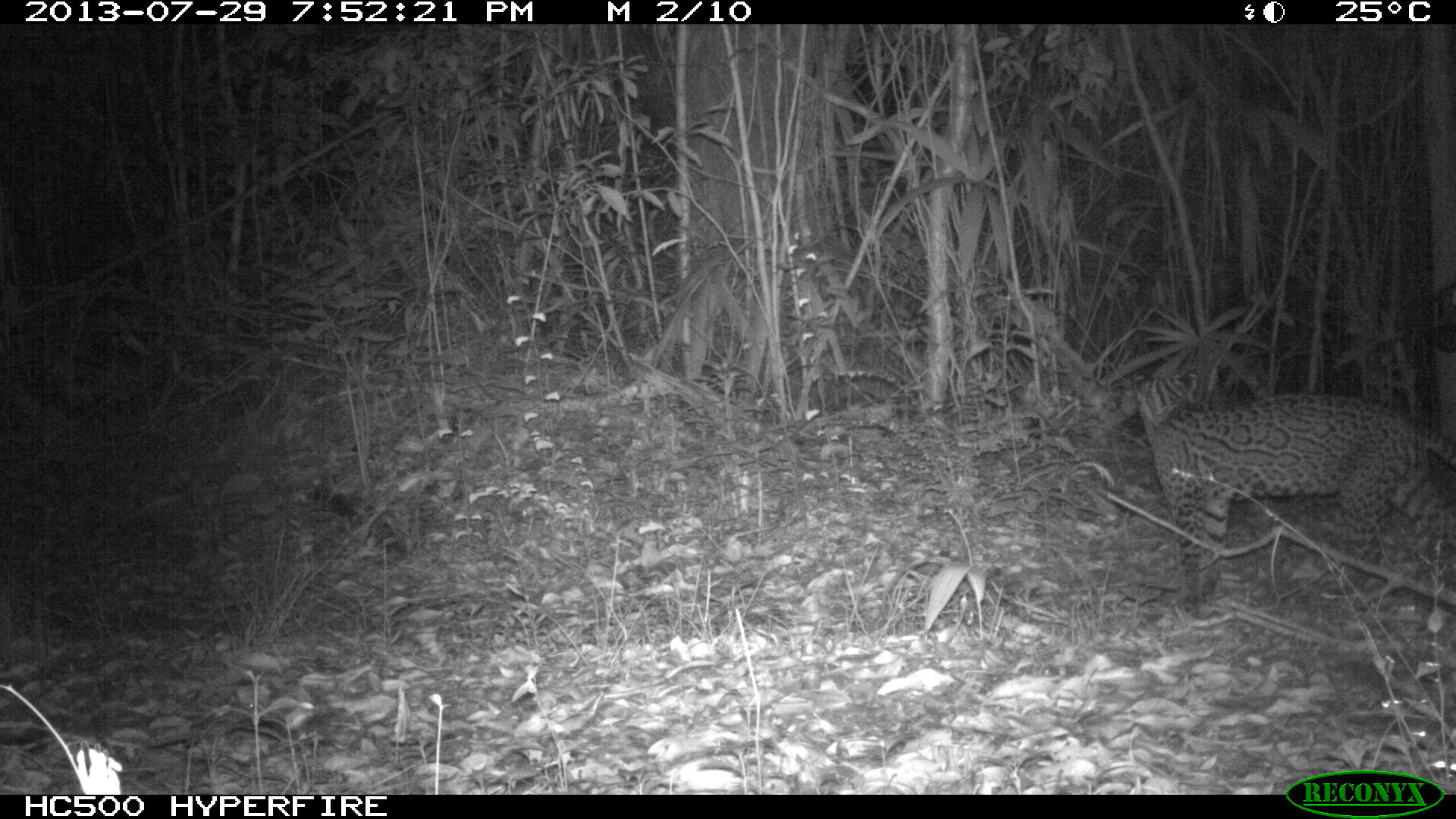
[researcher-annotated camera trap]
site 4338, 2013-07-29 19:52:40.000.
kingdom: Animalia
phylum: Chordata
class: Mammalia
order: Carnivora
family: Felidae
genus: Leopardus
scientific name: Leopardus pardalis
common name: ocelot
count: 1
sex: female